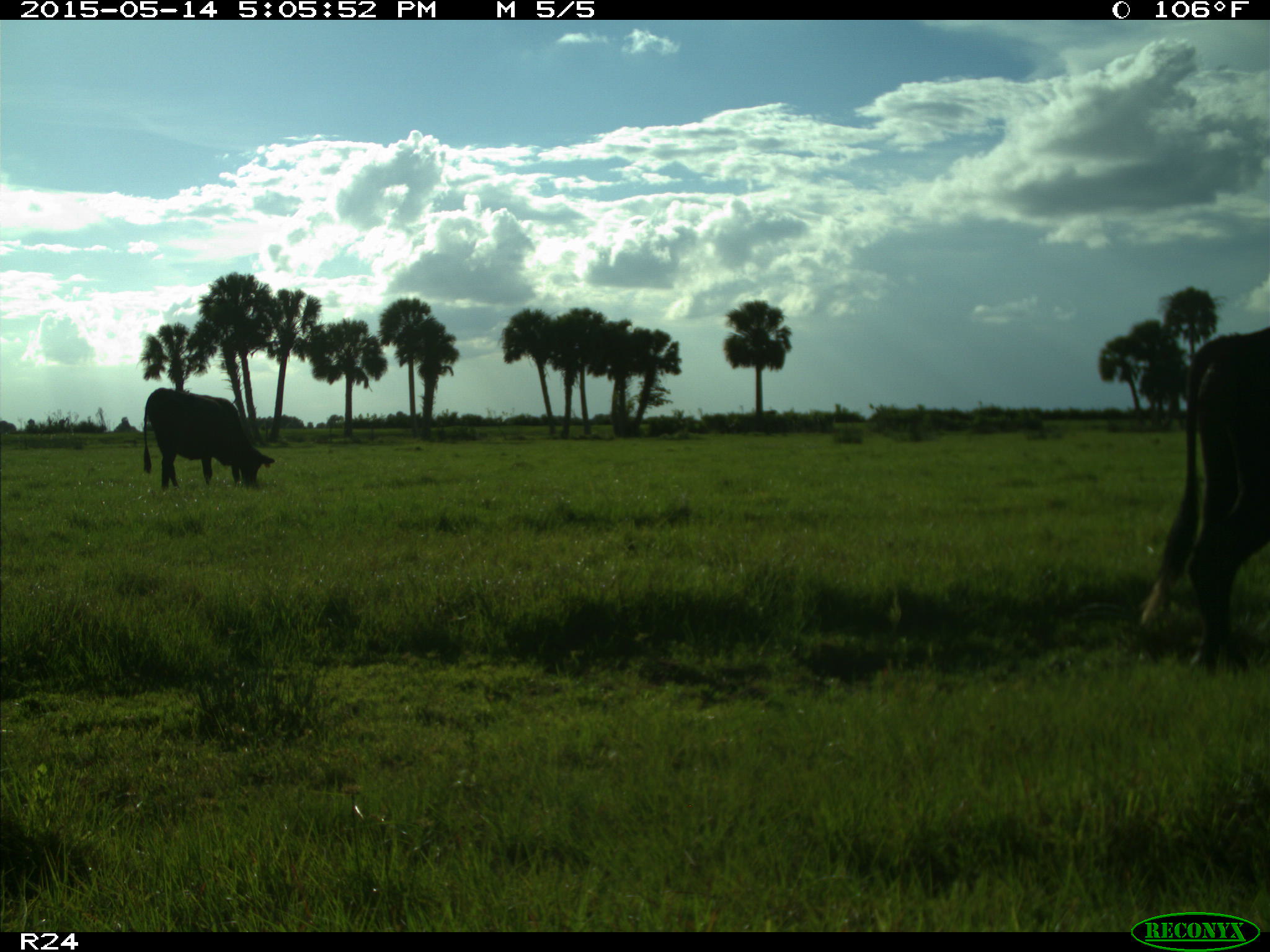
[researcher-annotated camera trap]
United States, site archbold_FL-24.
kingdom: Animalia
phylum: Chordata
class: Mammalia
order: Artiodactyla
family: Bovidae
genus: Bos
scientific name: Bos taurus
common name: domestic cow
Bos taurus (domestic cow).